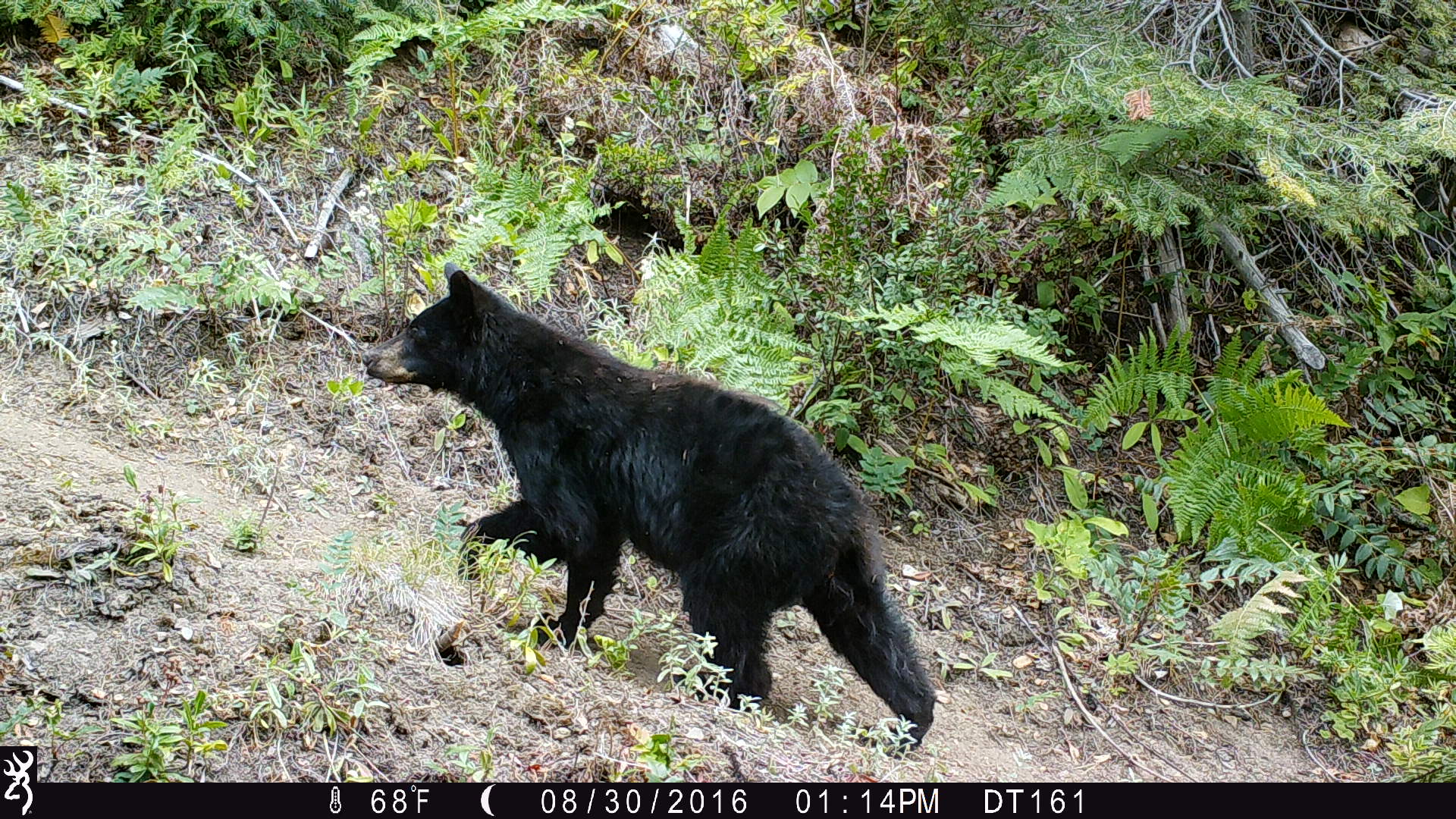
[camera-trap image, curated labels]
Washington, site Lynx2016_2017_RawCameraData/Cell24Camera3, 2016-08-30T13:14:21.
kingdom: Animalia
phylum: Chordata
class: Mammalia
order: Carnivora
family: Ursidae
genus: Ursus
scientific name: Ursus americanus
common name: american black bear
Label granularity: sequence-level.